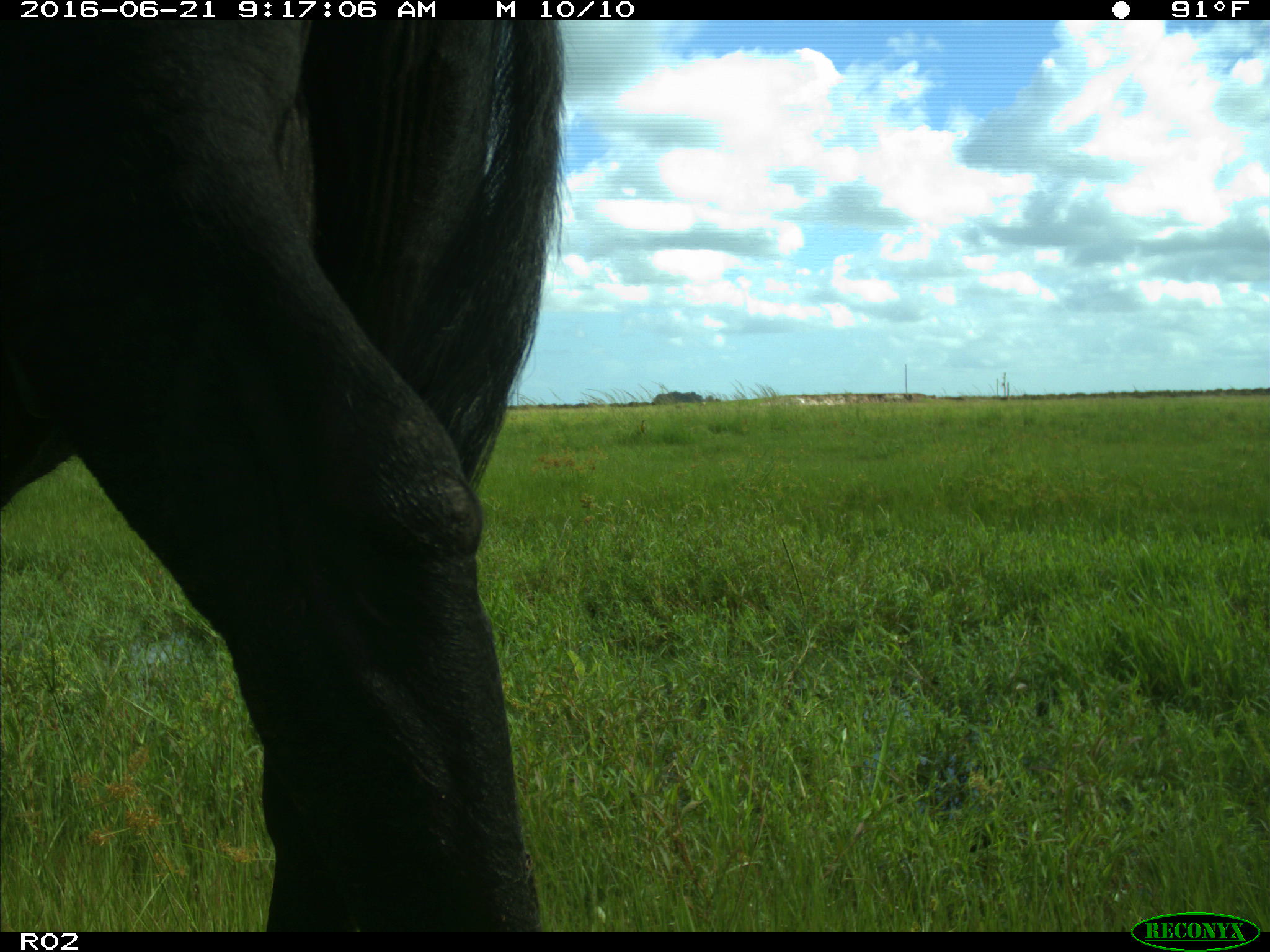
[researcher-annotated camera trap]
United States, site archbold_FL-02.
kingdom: Animalia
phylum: Chordata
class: Mammalia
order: Artiodactyla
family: Bovidae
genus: Bos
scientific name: Bos taurus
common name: domestic cow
Bos taurus (domestic cow).